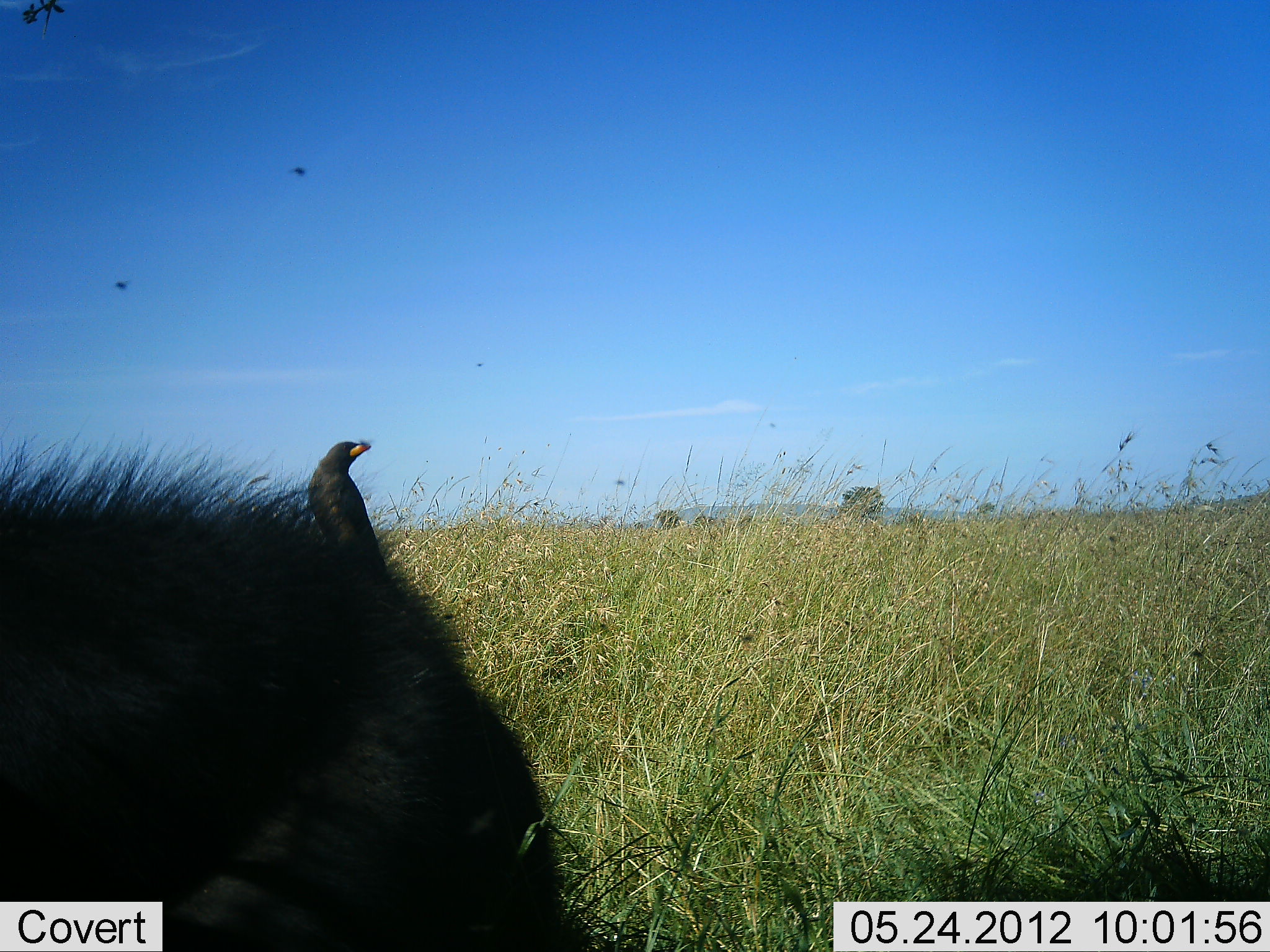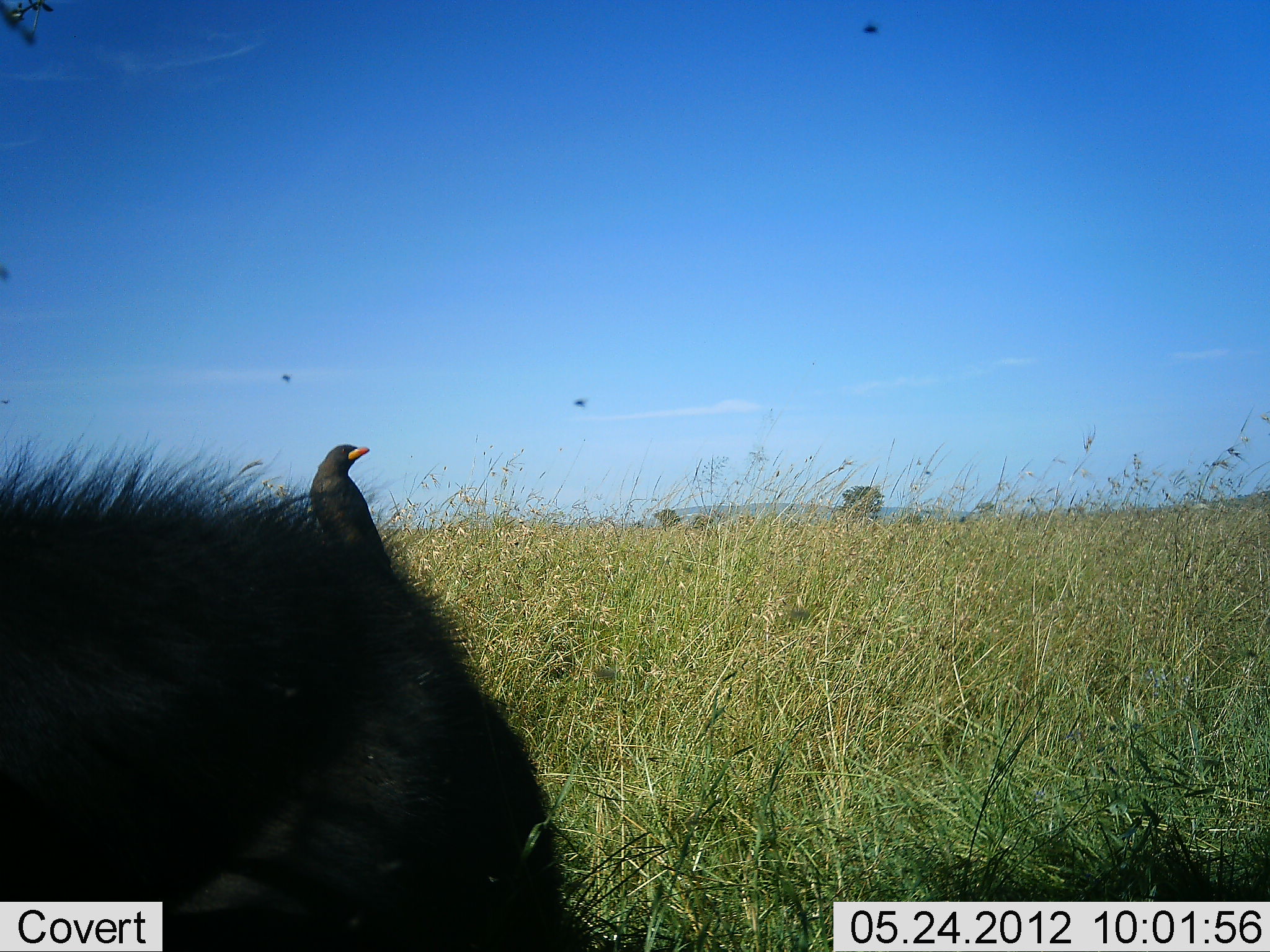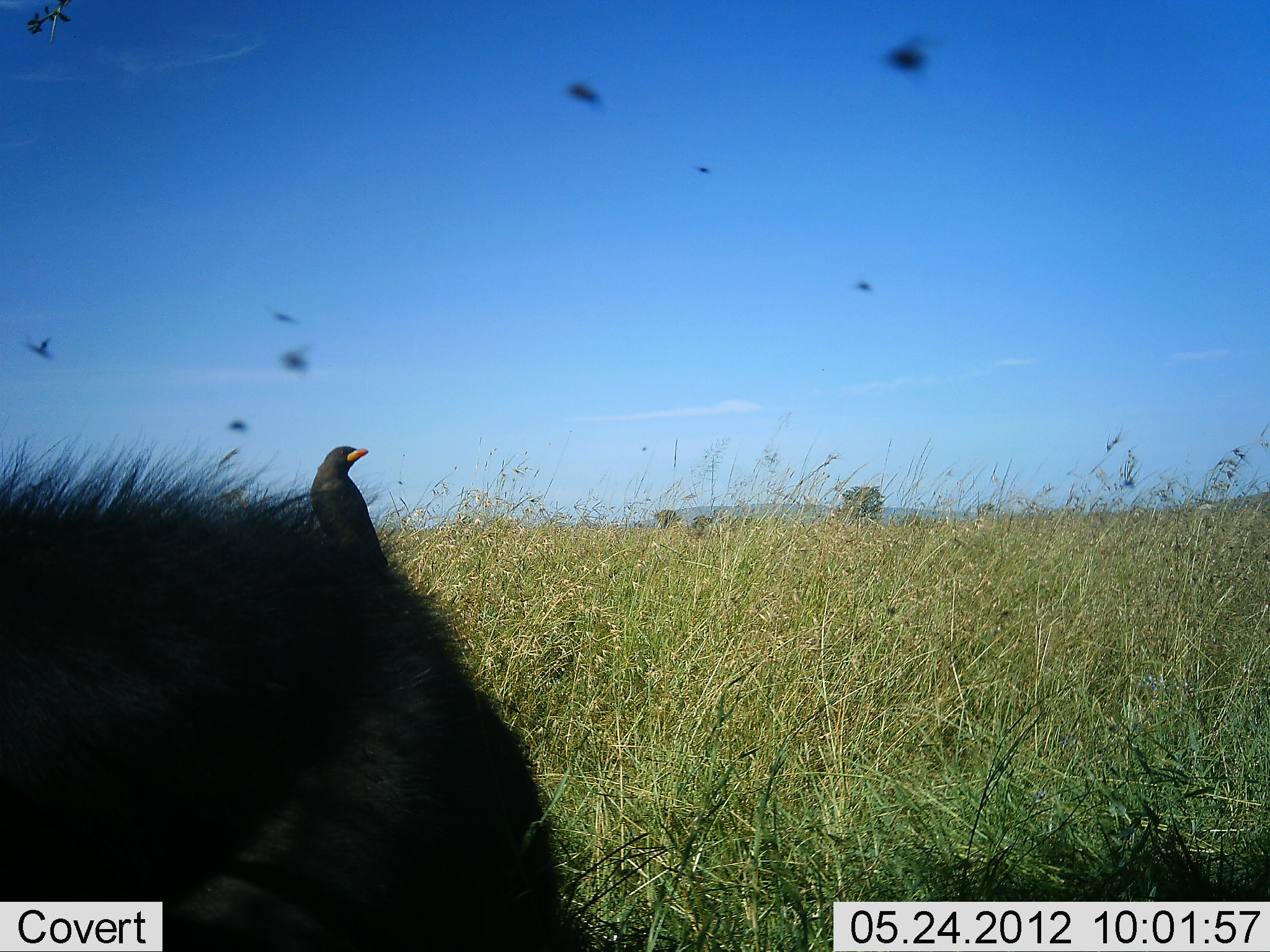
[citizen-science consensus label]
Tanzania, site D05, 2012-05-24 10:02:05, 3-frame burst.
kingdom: Animalia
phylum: Chordata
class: Aves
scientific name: Aves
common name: bird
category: otherbird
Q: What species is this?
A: Otherbird (bird) (Aves).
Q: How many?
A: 1.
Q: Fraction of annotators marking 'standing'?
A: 71%.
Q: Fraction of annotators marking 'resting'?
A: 29%.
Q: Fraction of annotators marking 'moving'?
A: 18%.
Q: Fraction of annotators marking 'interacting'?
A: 6%.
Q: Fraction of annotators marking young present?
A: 0%.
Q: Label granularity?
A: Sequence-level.